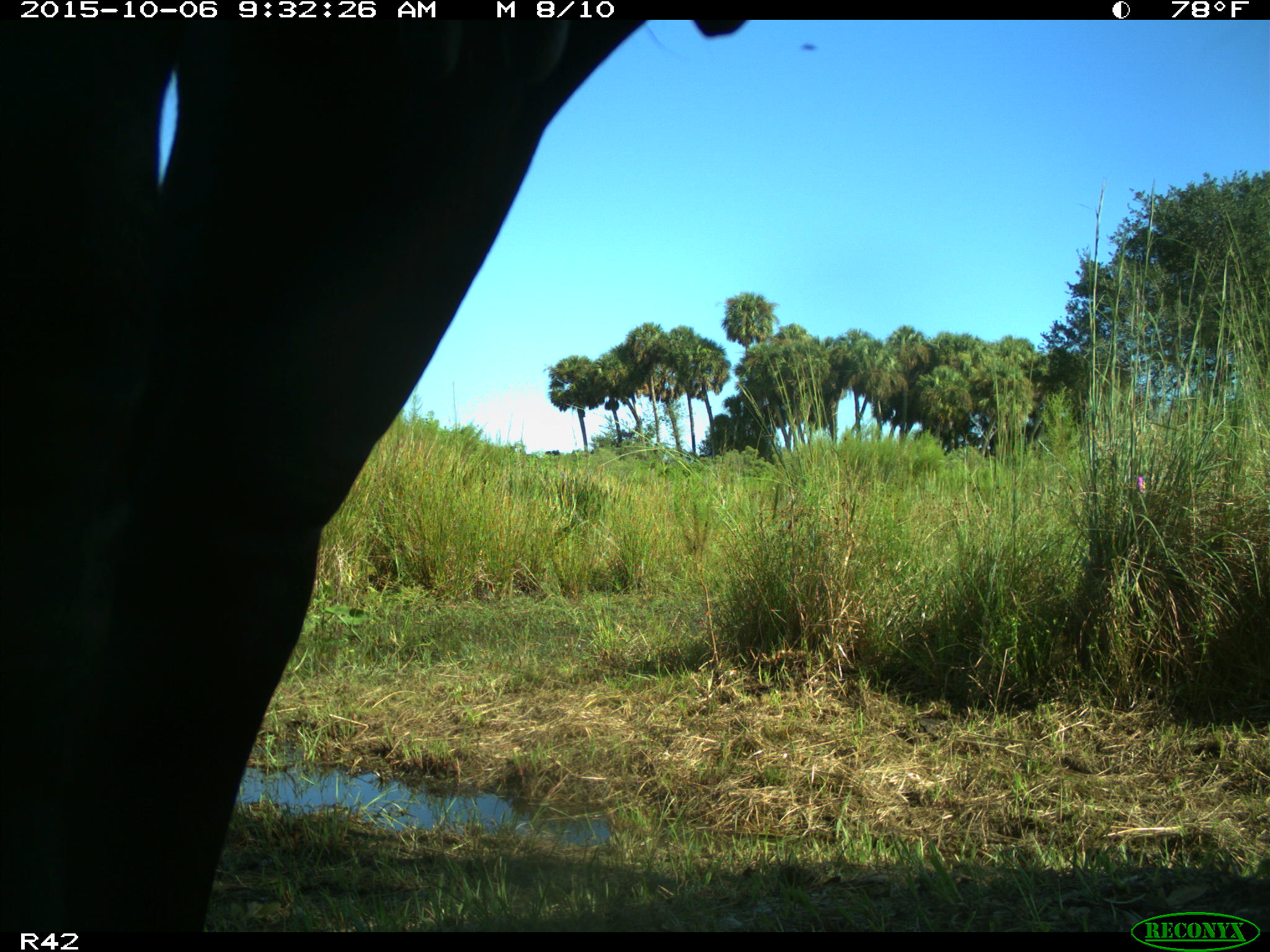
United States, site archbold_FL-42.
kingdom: Animalia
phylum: Chordata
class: Mammalia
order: Artiodactyla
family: Bovidae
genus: Bos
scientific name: Bos taurus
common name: domestic cow